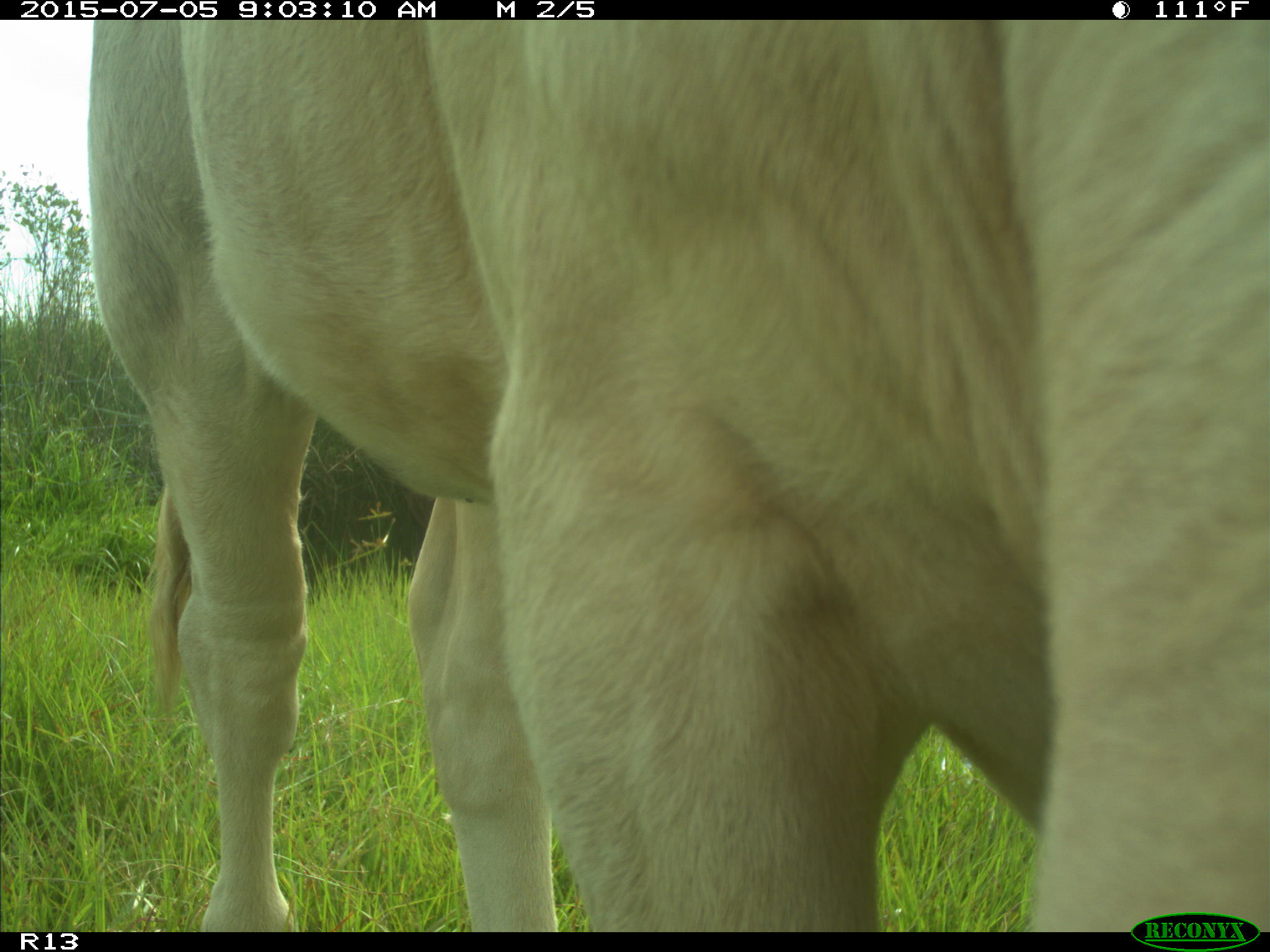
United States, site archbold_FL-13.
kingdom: Animalia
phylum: Chordata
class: Mammalia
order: Artiodactyla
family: Bovidae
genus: Bos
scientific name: Bos taurus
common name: domestic cow